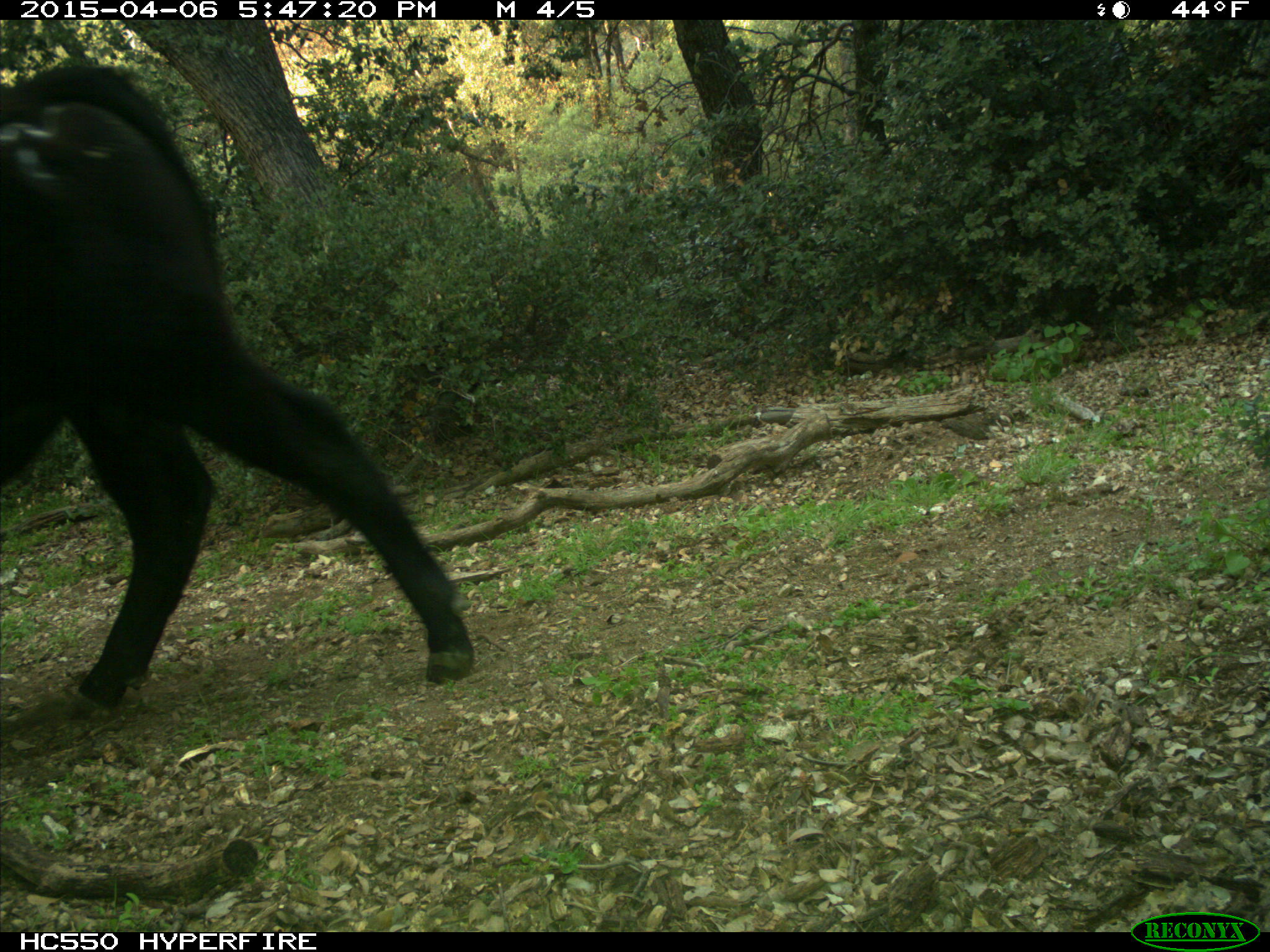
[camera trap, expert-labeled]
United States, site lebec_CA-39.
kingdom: Animalia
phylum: Chordata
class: Mammalia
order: Artiodactyla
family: Bovidae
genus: Bos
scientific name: Bos taurus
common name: domestic cow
Bos taurus (domestic cow).